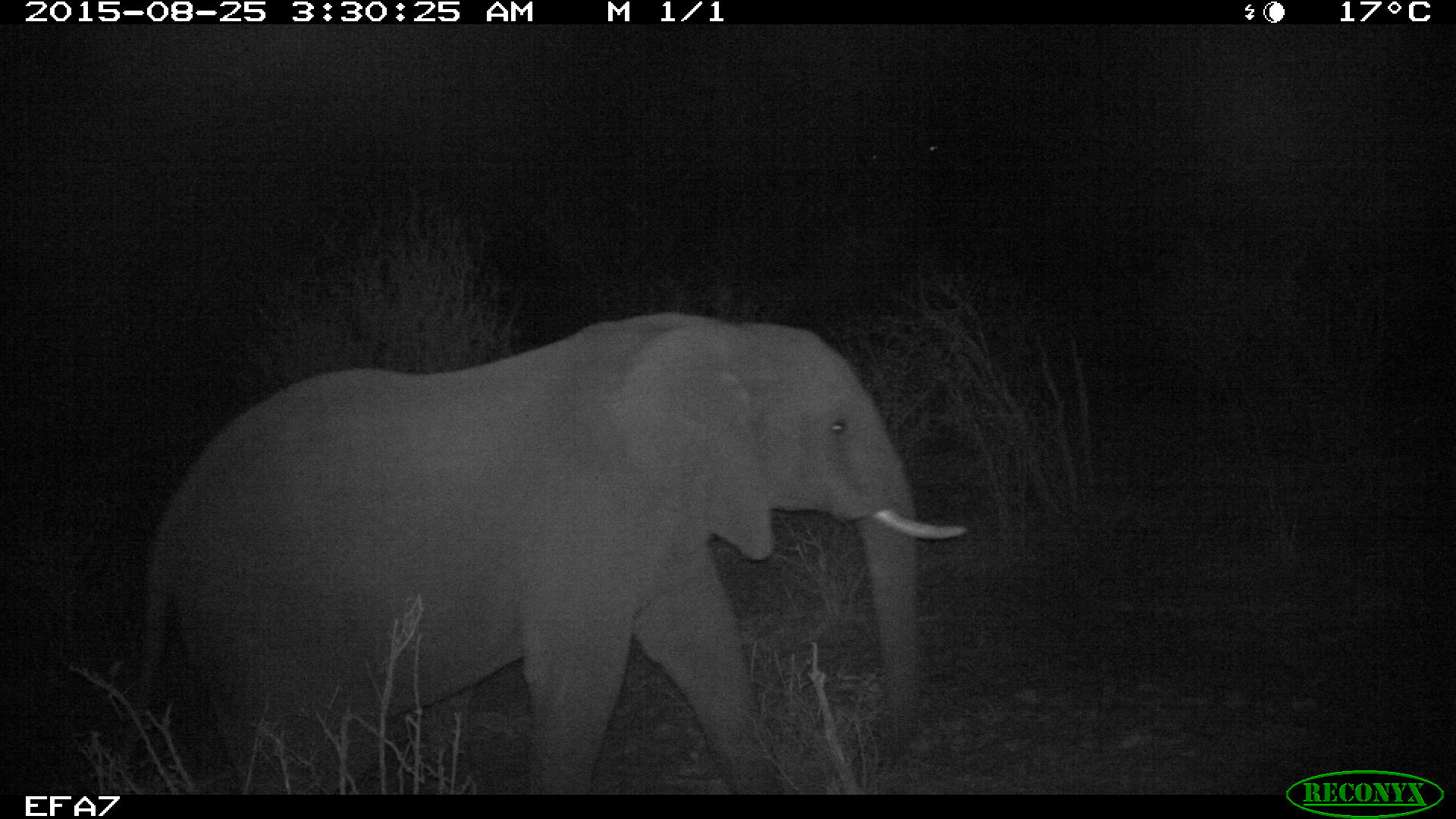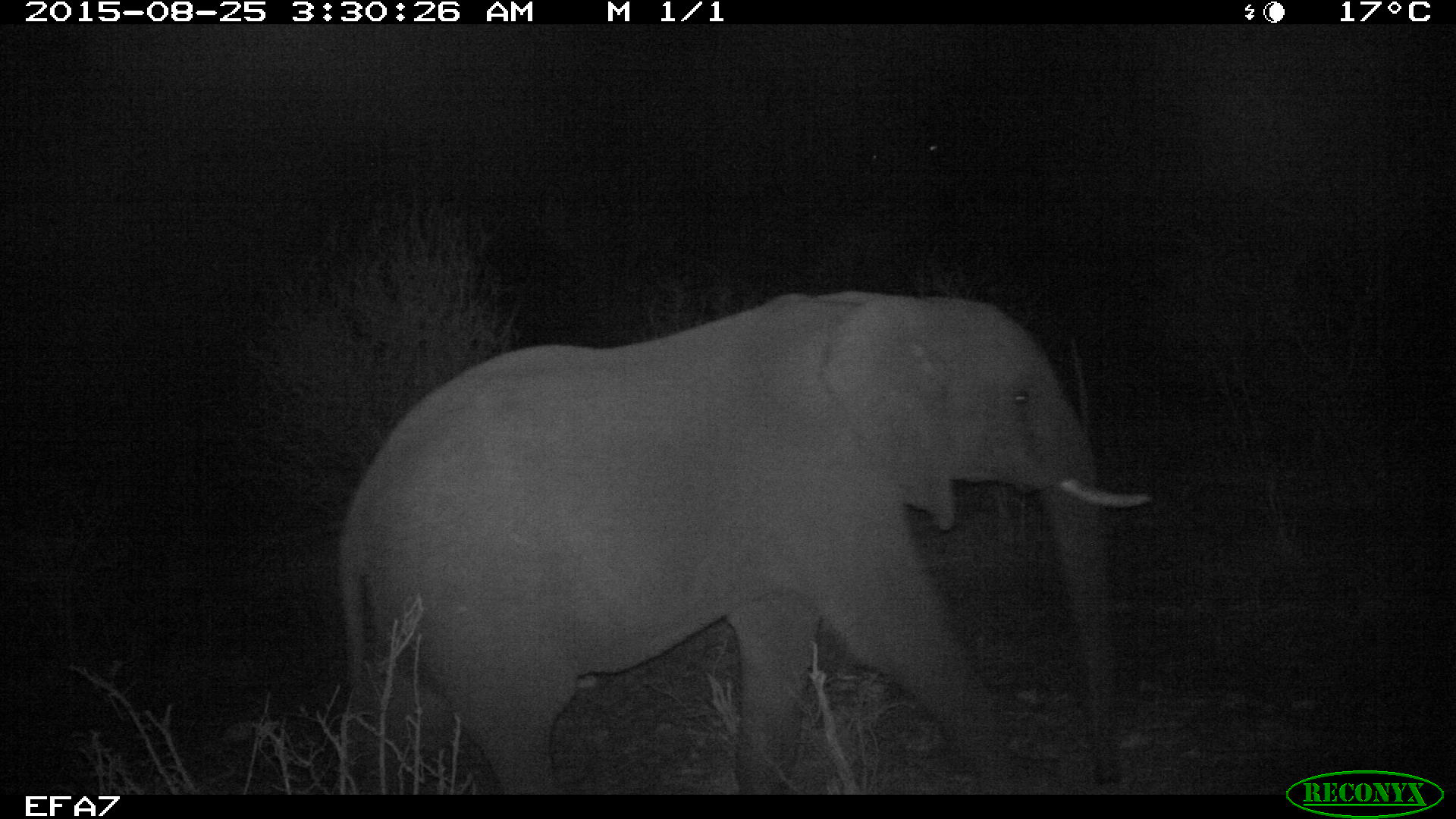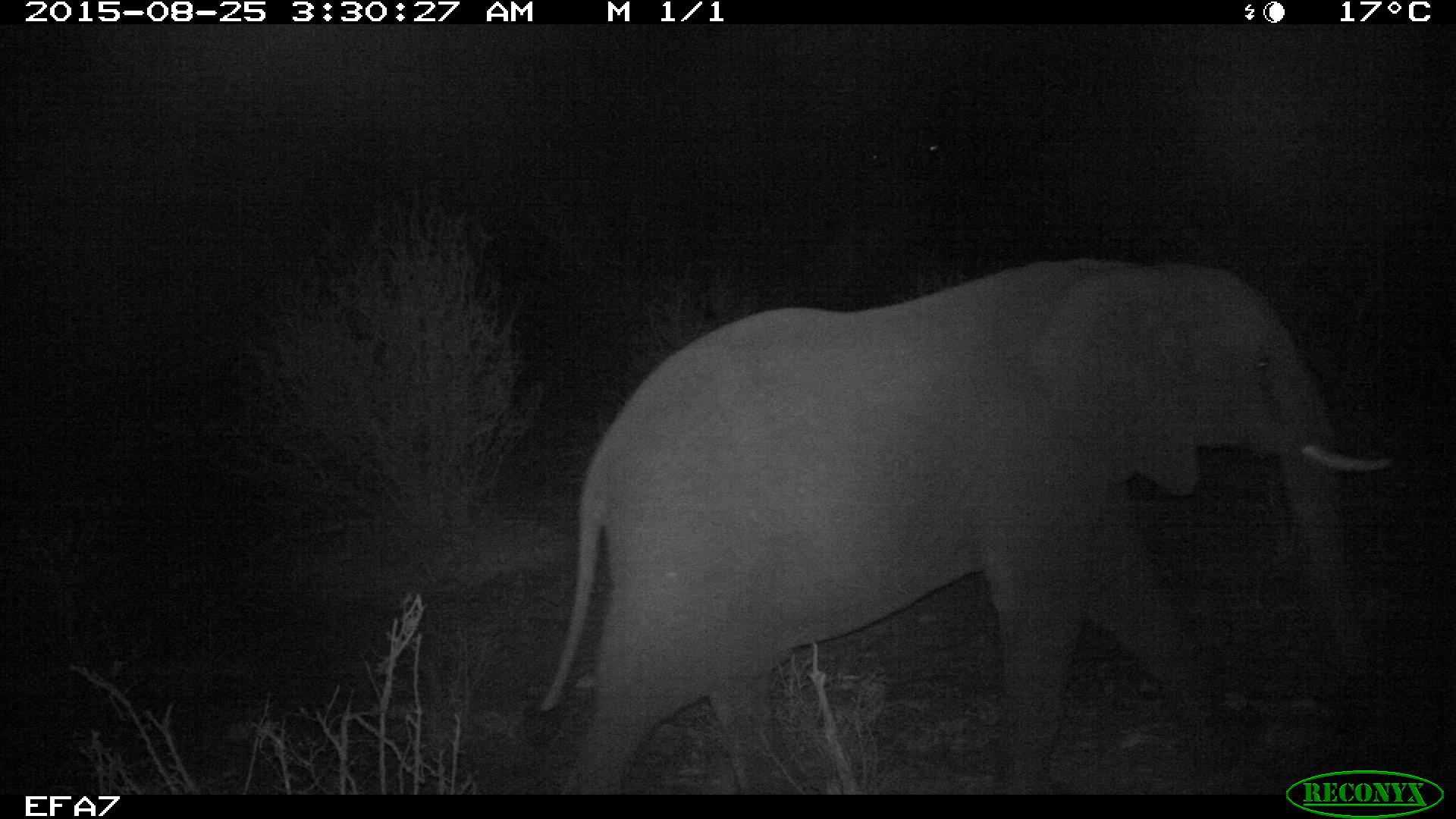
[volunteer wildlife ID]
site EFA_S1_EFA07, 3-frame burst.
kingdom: Animalia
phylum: Chordata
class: Mammalia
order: Proboscidea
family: Elephantidae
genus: Loxodonta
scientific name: Loxodonta africana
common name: african bush elephant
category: elephant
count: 1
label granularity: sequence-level